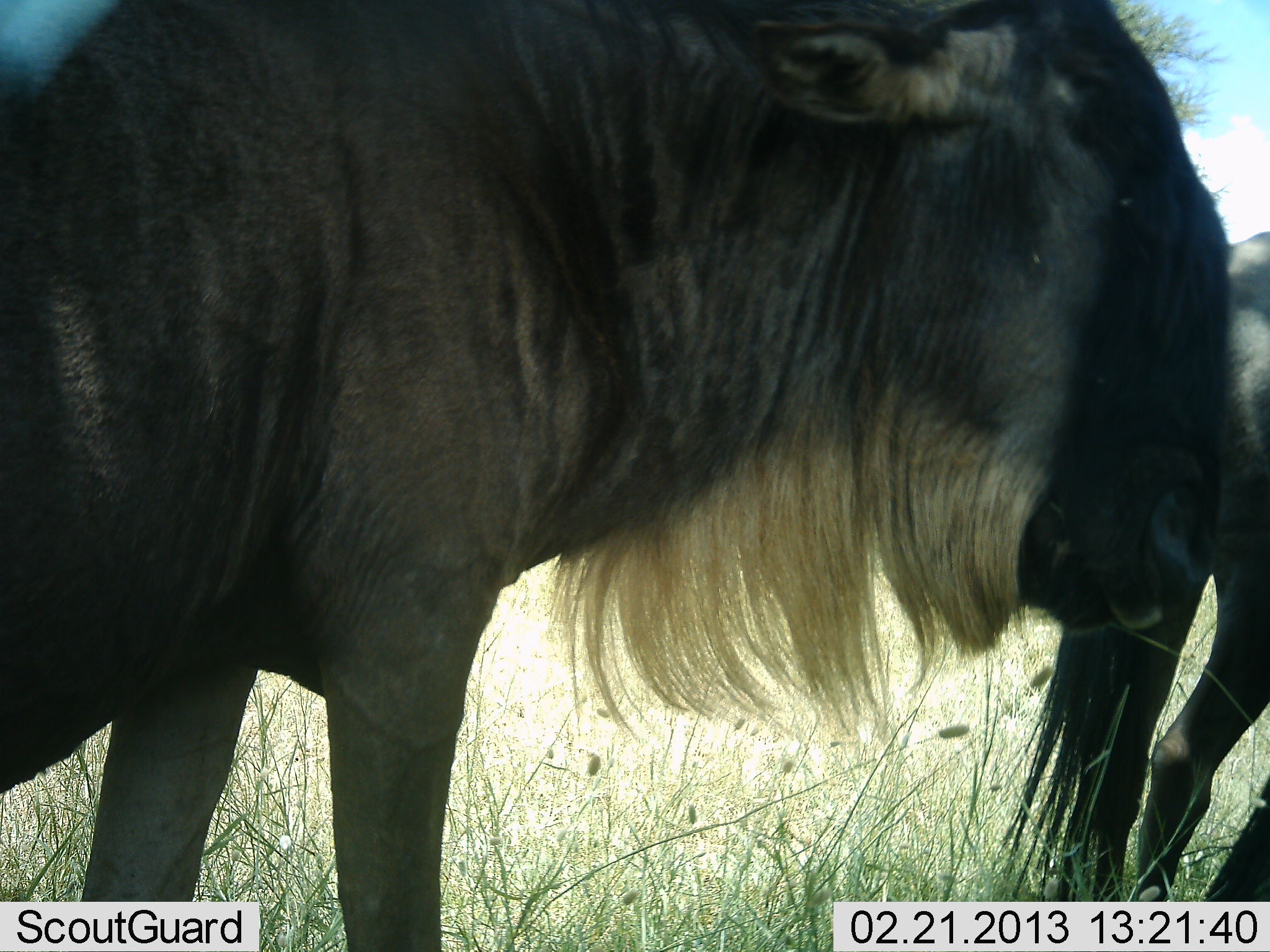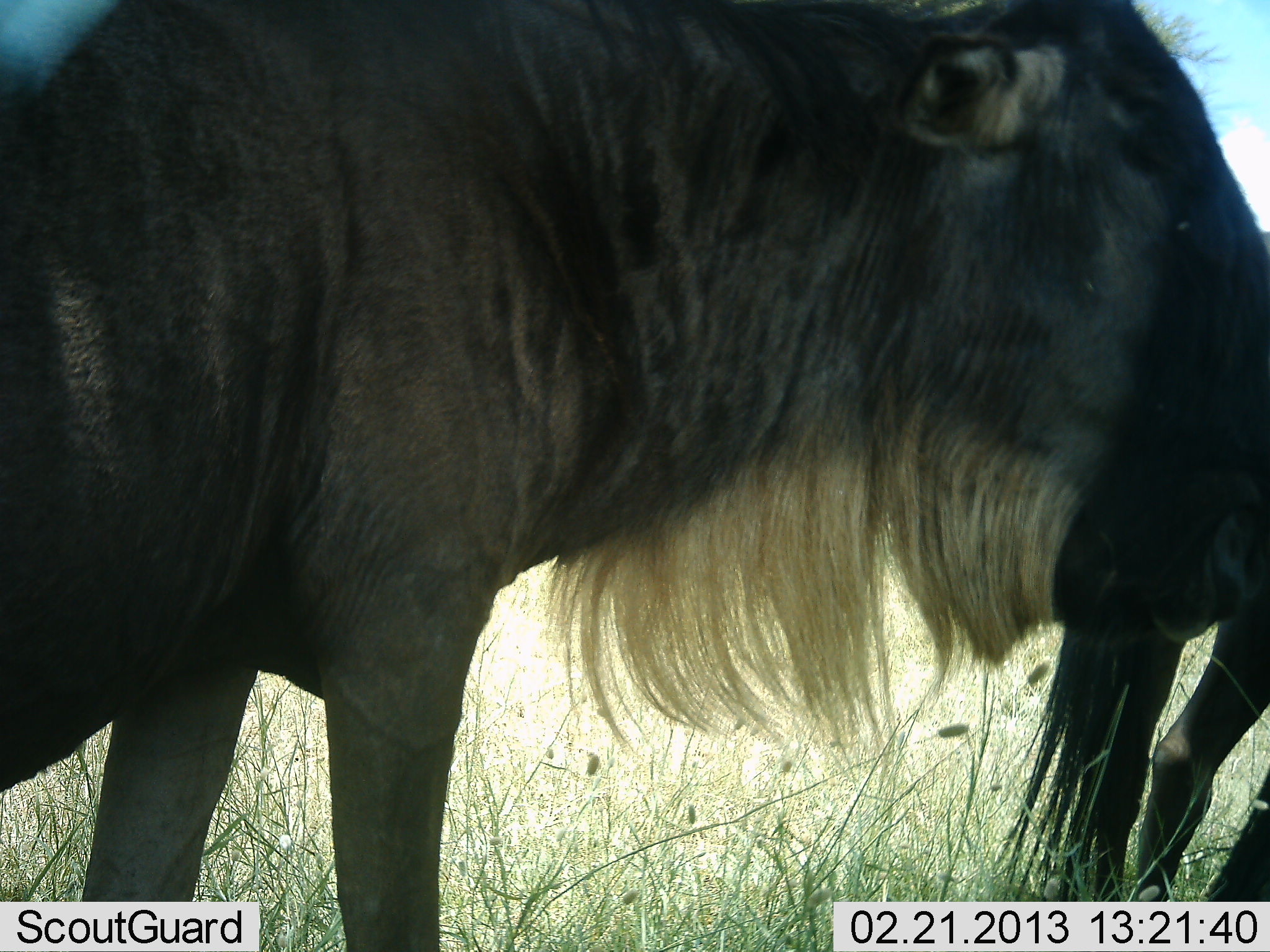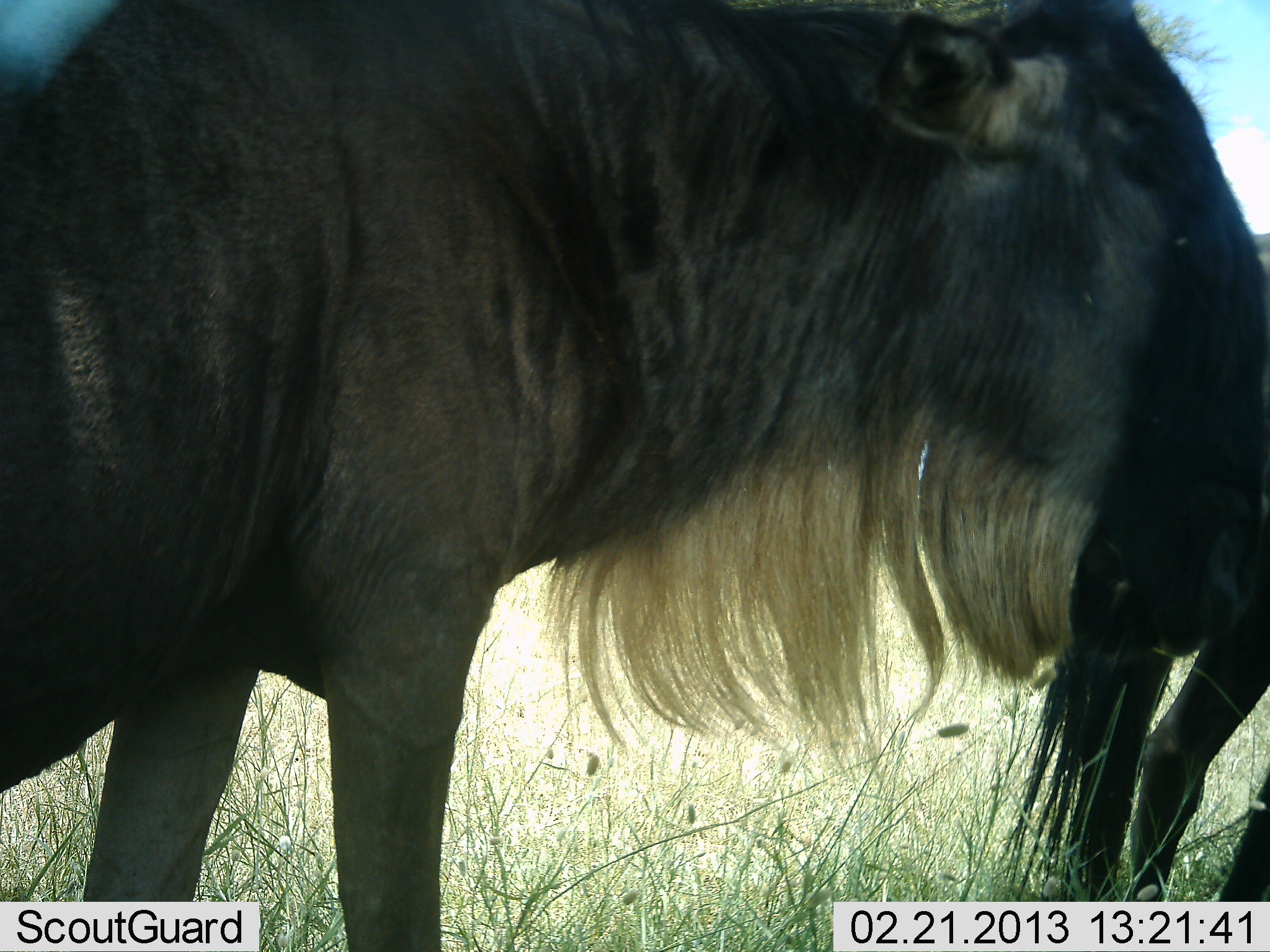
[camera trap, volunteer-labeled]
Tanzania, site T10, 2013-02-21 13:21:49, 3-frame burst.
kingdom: Animalia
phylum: Chordata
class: Mammalia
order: Artiodactyla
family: Bovidae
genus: Connochaetes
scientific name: Connochaetes taurinus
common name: blue wildebeest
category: wildebeest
Wildebeest (blue wildebeest) (Connochaetes taurinus), count 2. Behavior (volunteer vote fractions): standing 87%, resting 0%, moving 0%, interacting 7%. Young present (vote fraction): 0%. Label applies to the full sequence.